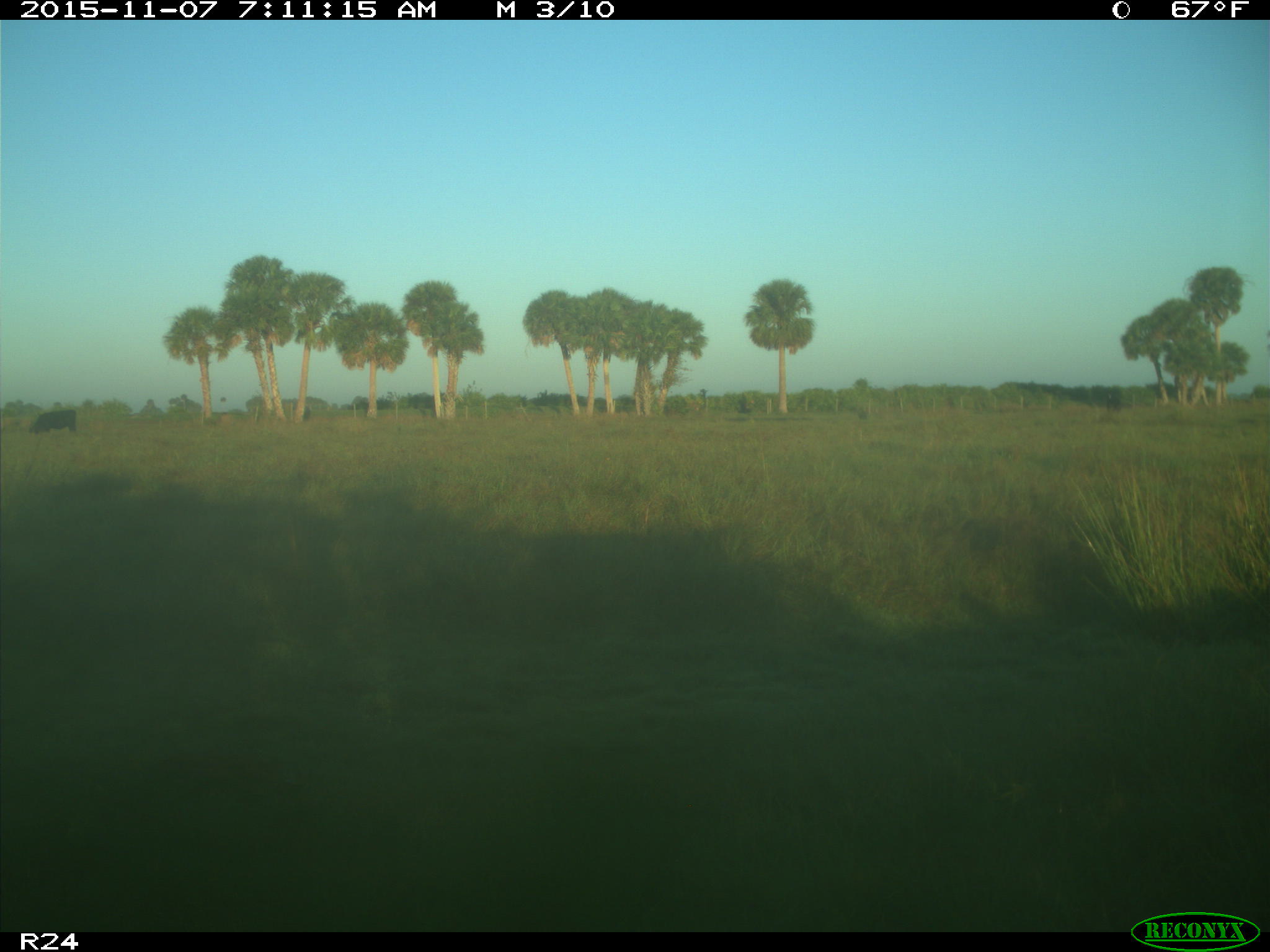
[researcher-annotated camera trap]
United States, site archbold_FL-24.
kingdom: Animalia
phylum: Chordata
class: Mammalia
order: Artiodactyla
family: Bovidae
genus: Bos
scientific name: Bos taurus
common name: domestic cow